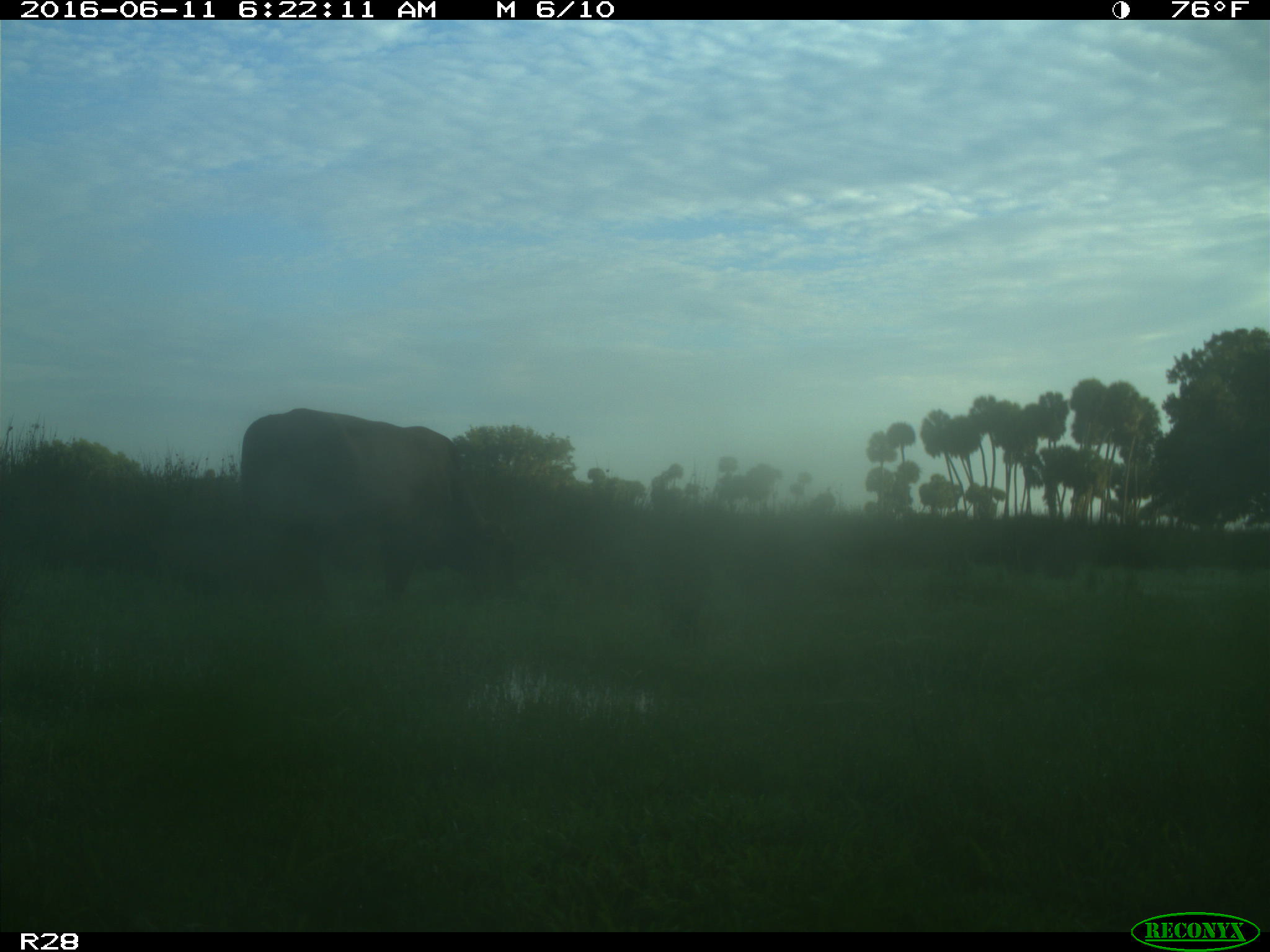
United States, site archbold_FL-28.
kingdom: Animalia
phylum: Chordata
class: Mammalia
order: Artiodactyla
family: Bovidae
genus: Bos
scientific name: Bos taurus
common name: domestic cow